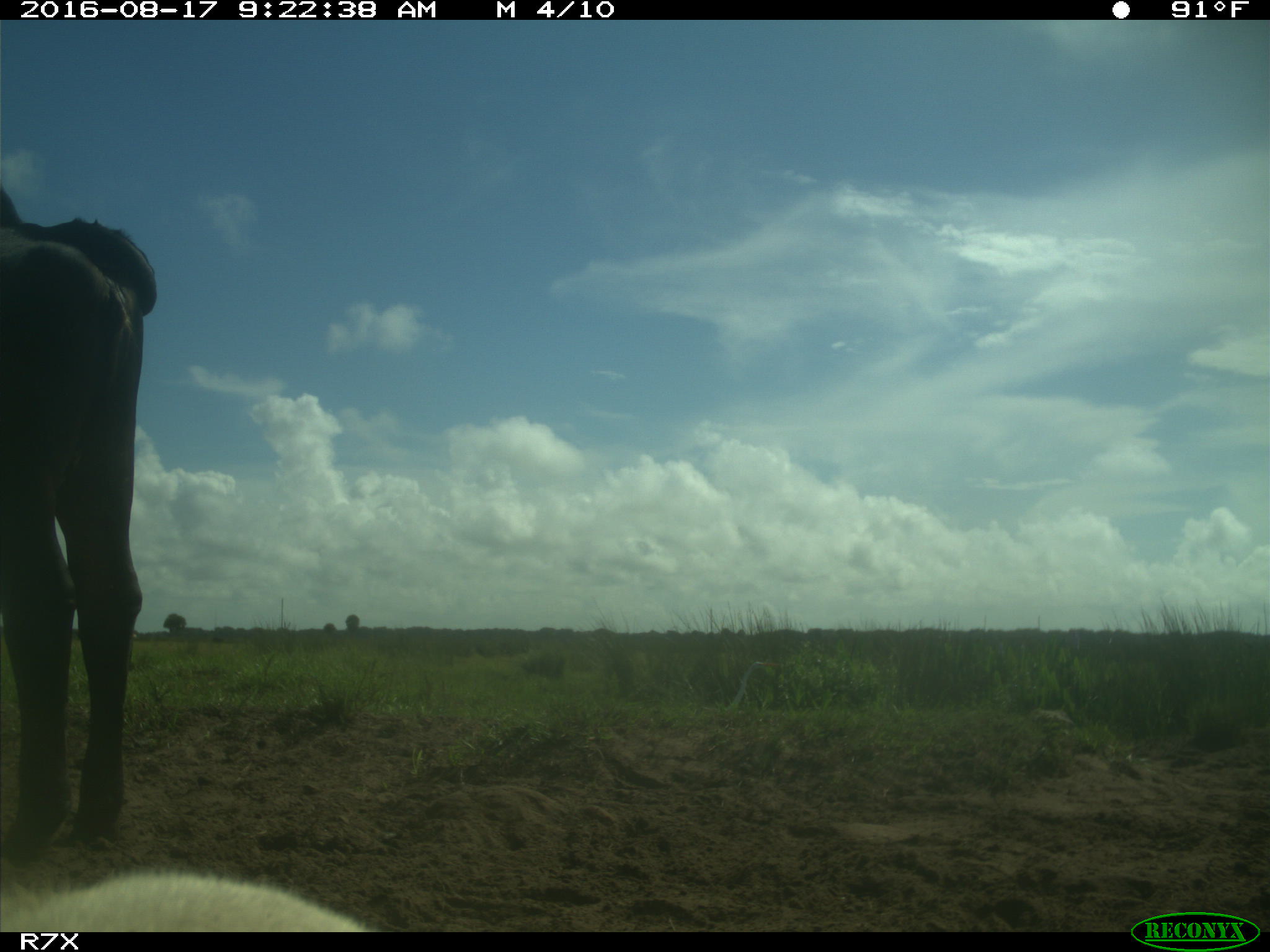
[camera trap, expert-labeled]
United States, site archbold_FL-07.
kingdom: Animalia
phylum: Chordata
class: Mammalia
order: Artiodactyla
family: Bovidae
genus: Bos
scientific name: Bos taurus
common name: domestic cow